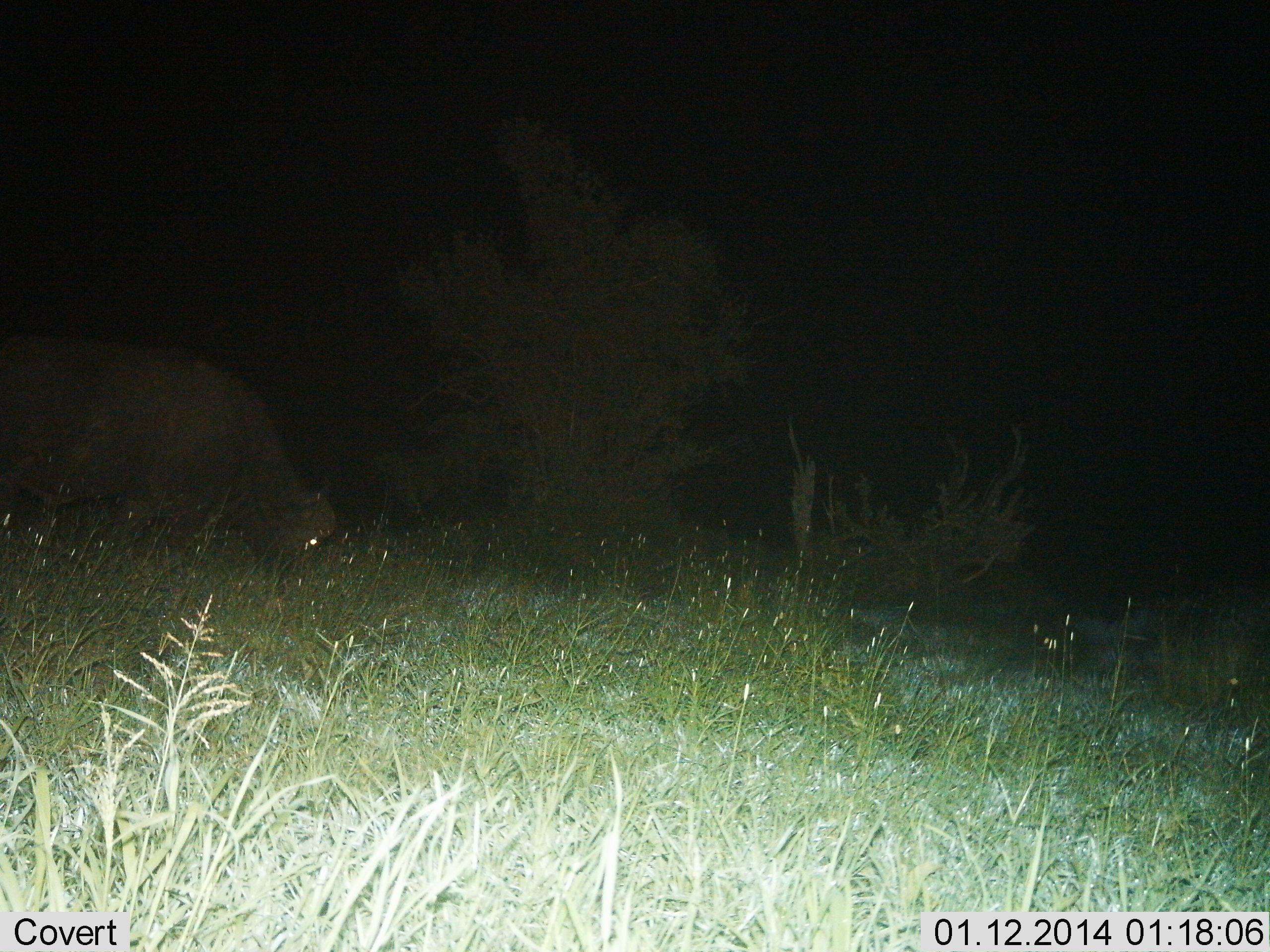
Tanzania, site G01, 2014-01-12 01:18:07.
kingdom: Animalia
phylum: Chordata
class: Mammalia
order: Artiodactyla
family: Bovidae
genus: Syncerus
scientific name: Syncerus caffer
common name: cape buffalo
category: buffalo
Buffalo (cape buffalo) (Syncerus caffer), count 1. Behavior (volunteer vote fractions): standing 10%, resting 0%, moving 10%, interacting 0%. Young present (vote fraction): 0%. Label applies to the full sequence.